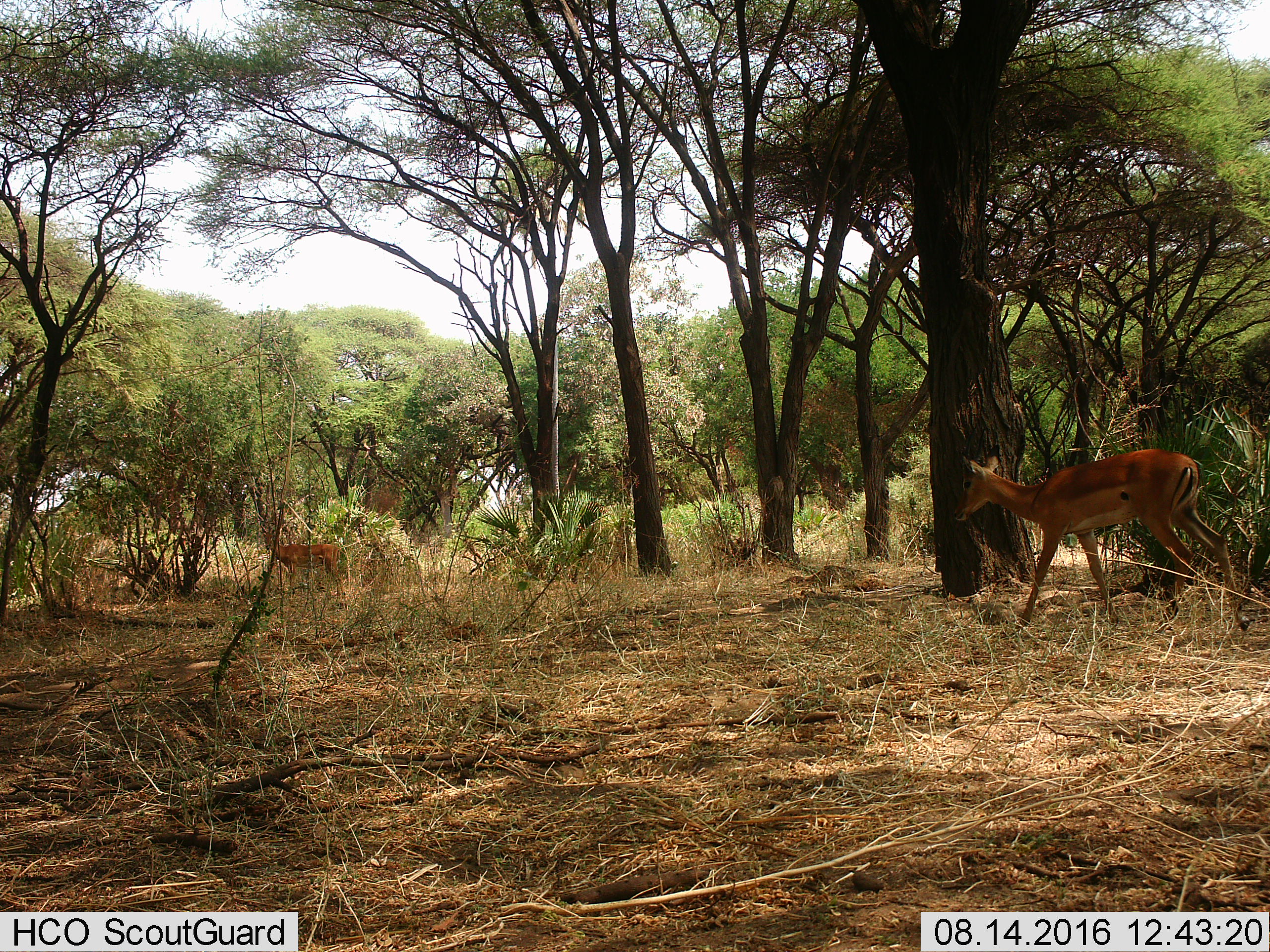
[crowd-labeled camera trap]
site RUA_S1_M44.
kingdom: Animalia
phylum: Chordata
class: Mammalia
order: Artiodactyla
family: Bovidae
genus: Aepyceros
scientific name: Aepyceros melampus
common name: impala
Impala (Aepyceros melampus), count 2. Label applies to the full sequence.